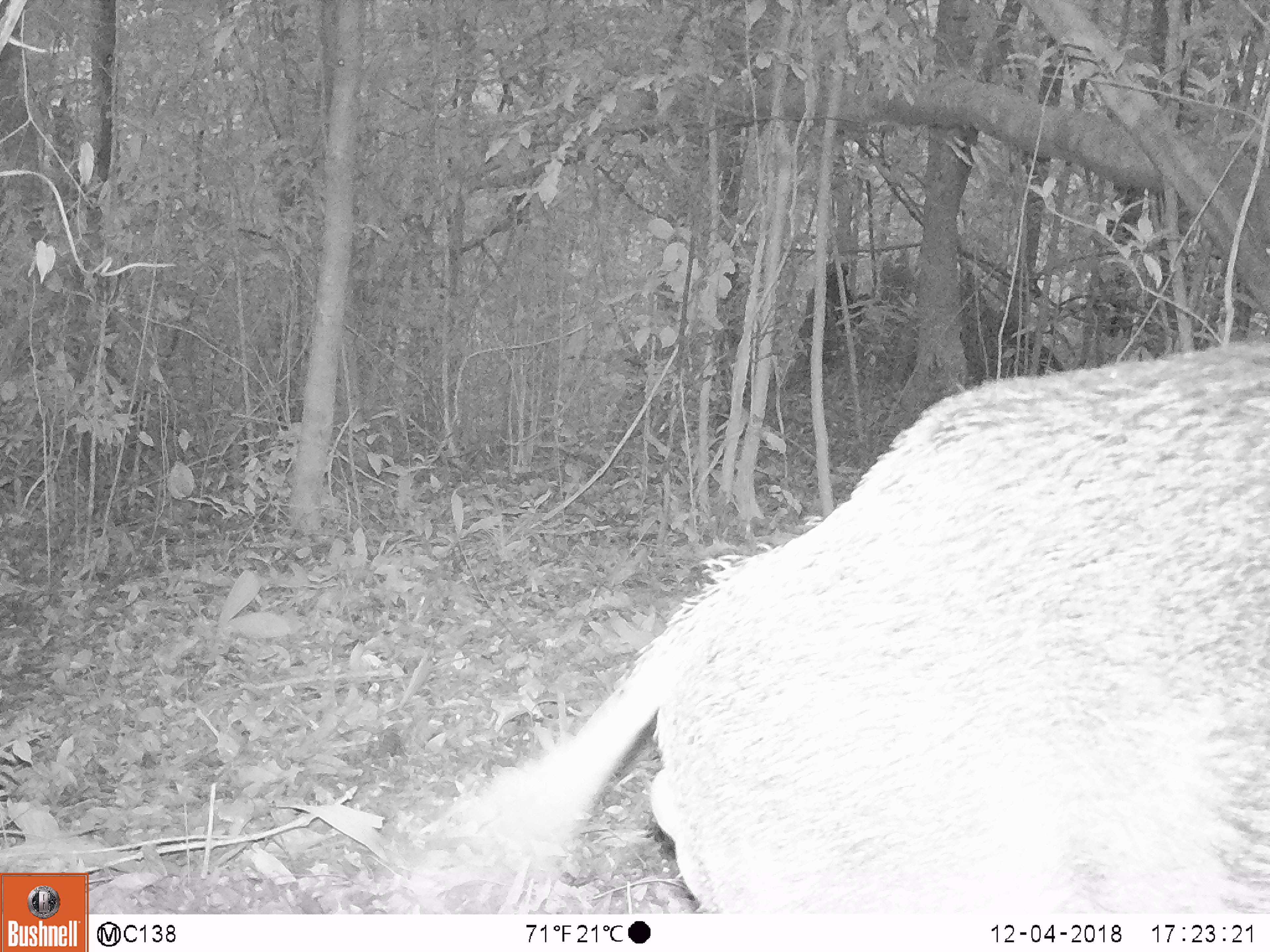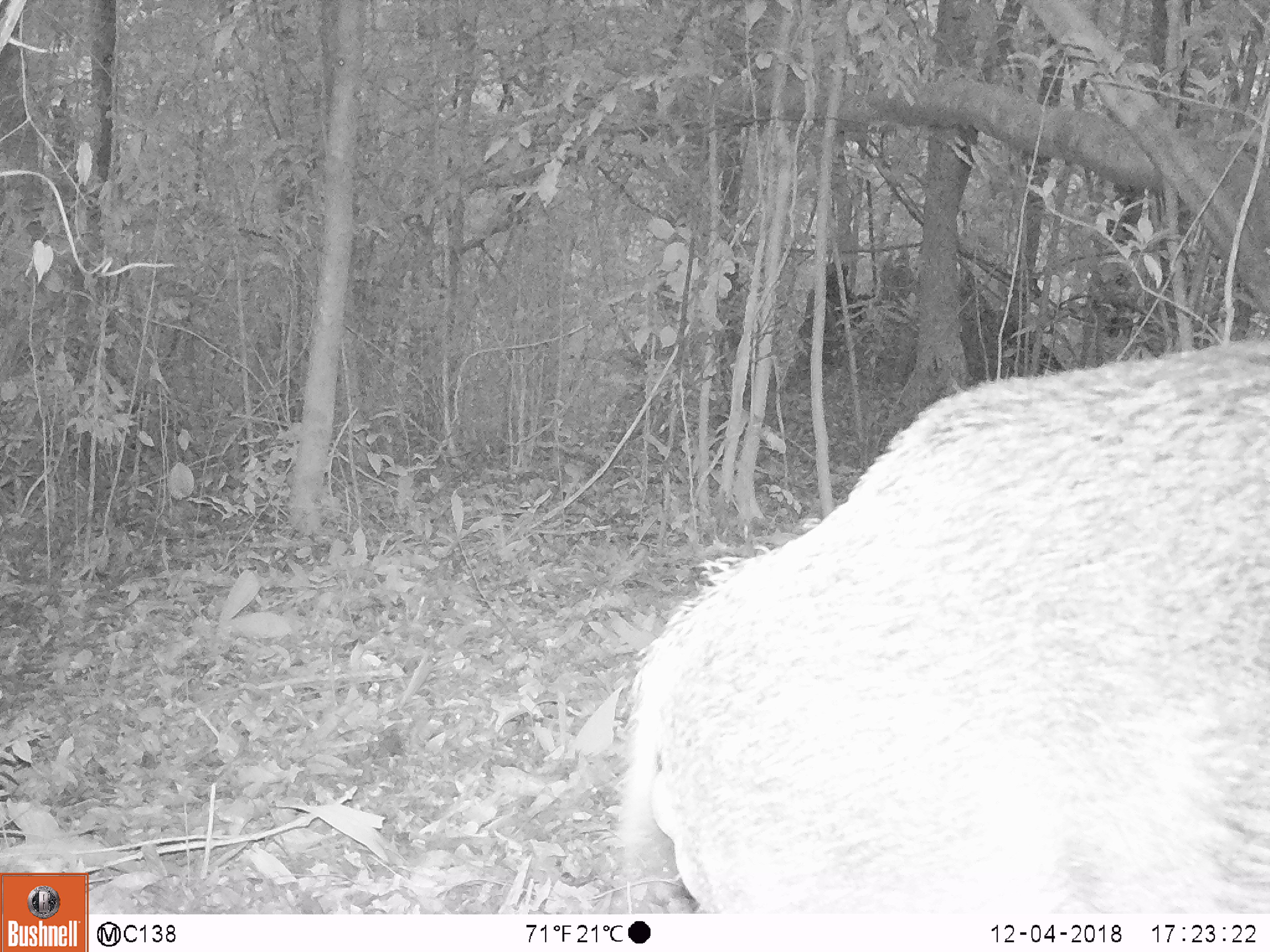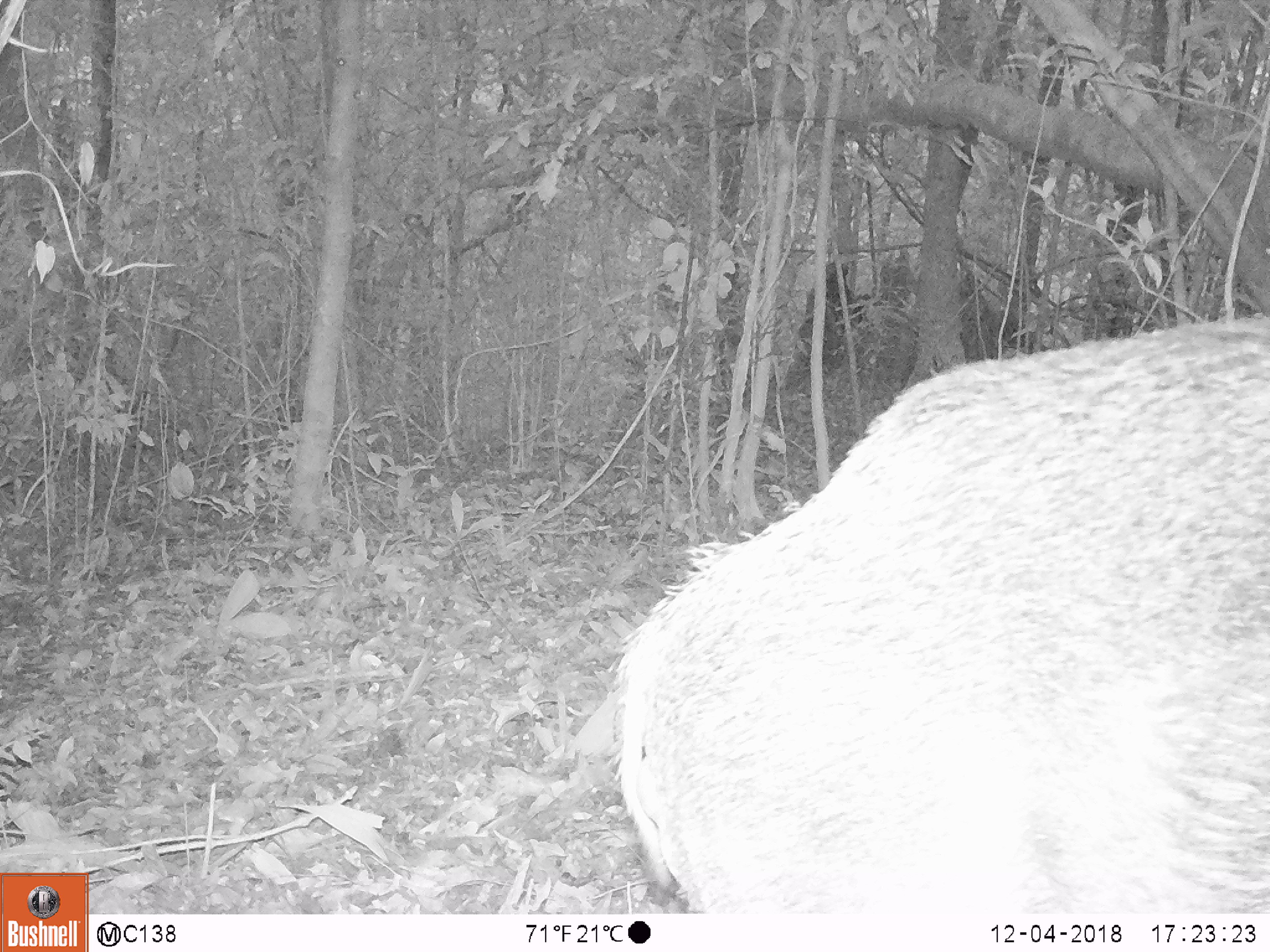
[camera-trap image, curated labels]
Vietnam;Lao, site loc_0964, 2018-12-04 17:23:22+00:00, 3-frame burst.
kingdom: Animalia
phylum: Chordata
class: Mammalia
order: Artiodactyla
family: Suidae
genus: Sus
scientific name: Sus scrofa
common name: eurasian wild pig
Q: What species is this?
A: Eurasian wild pig (Sus scrofa).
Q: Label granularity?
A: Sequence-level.